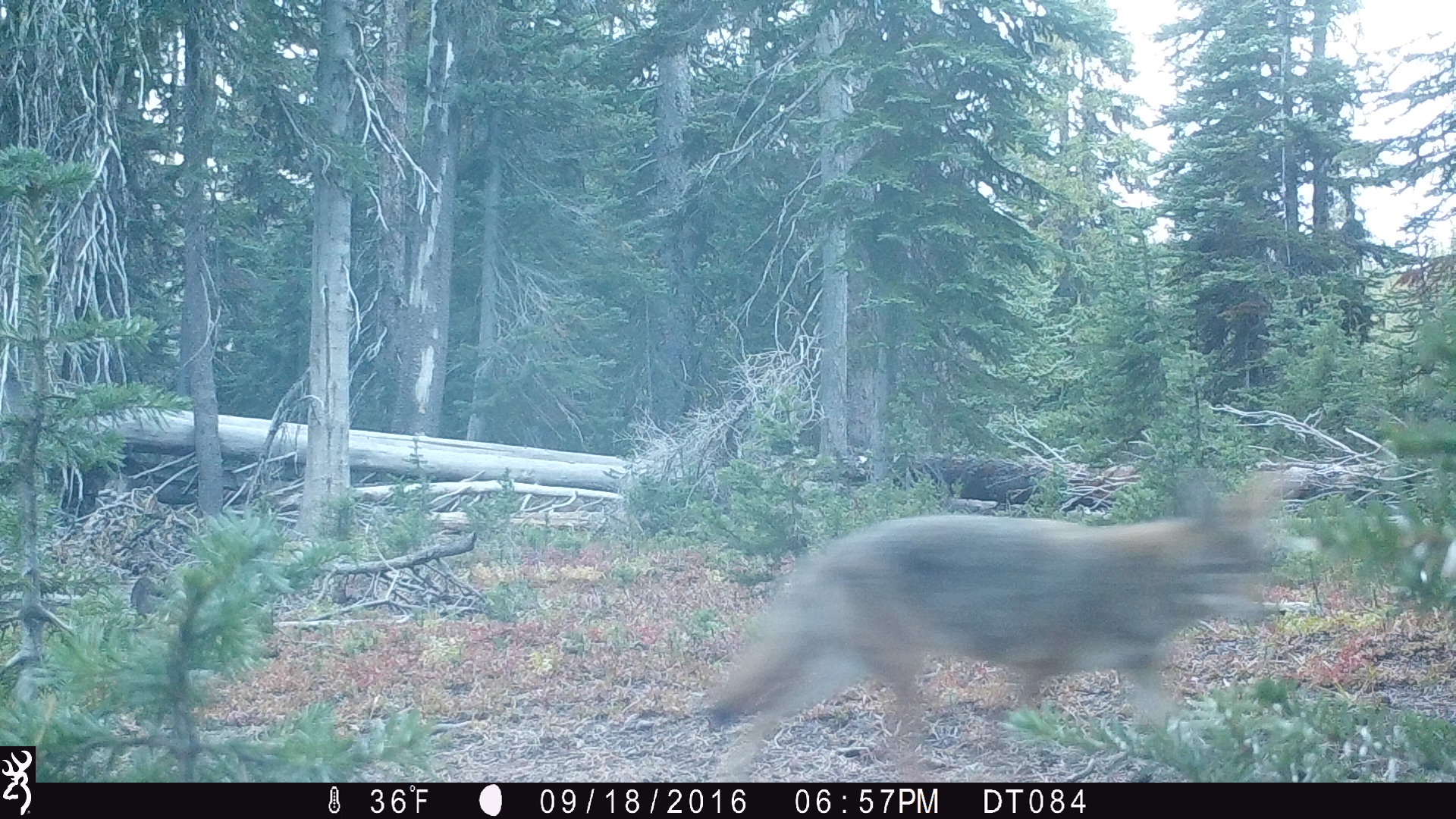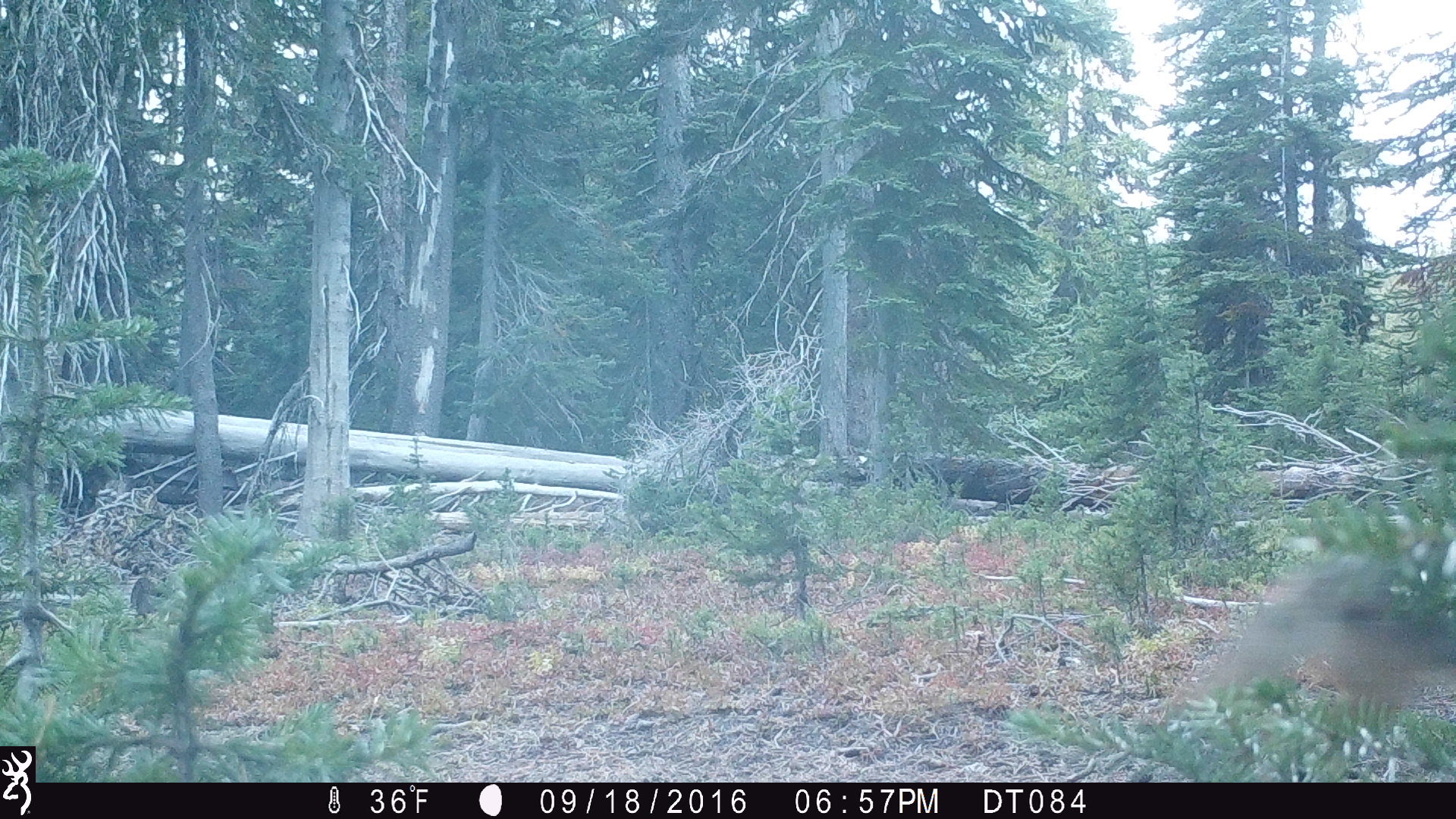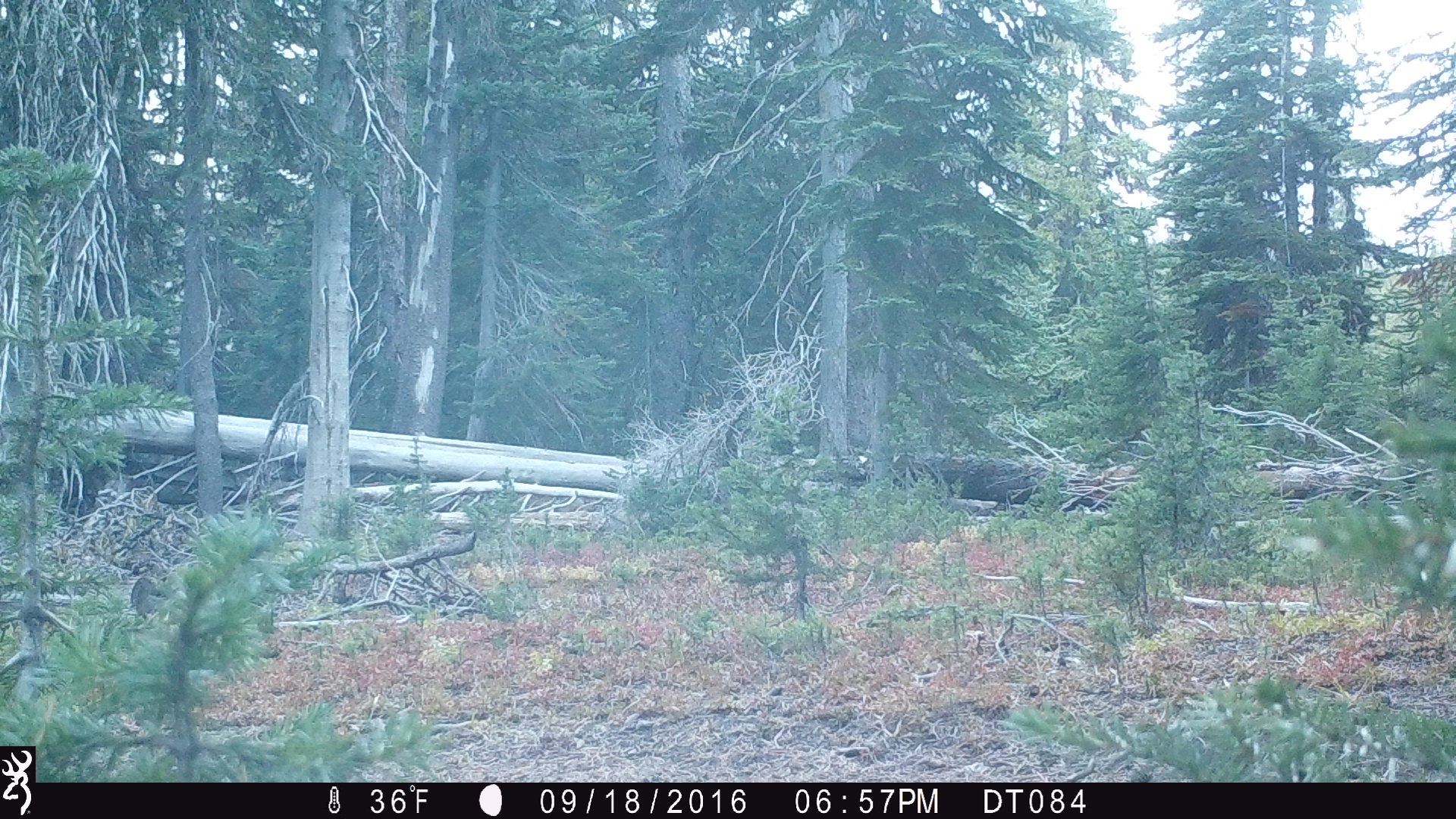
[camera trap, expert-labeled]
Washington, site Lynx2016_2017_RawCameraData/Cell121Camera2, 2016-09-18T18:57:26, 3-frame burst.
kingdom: Animalia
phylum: Chordata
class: Mammalia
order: Carnivora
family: Canidae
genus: Canis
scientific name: Canis latrans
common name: coyote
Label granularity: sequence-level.